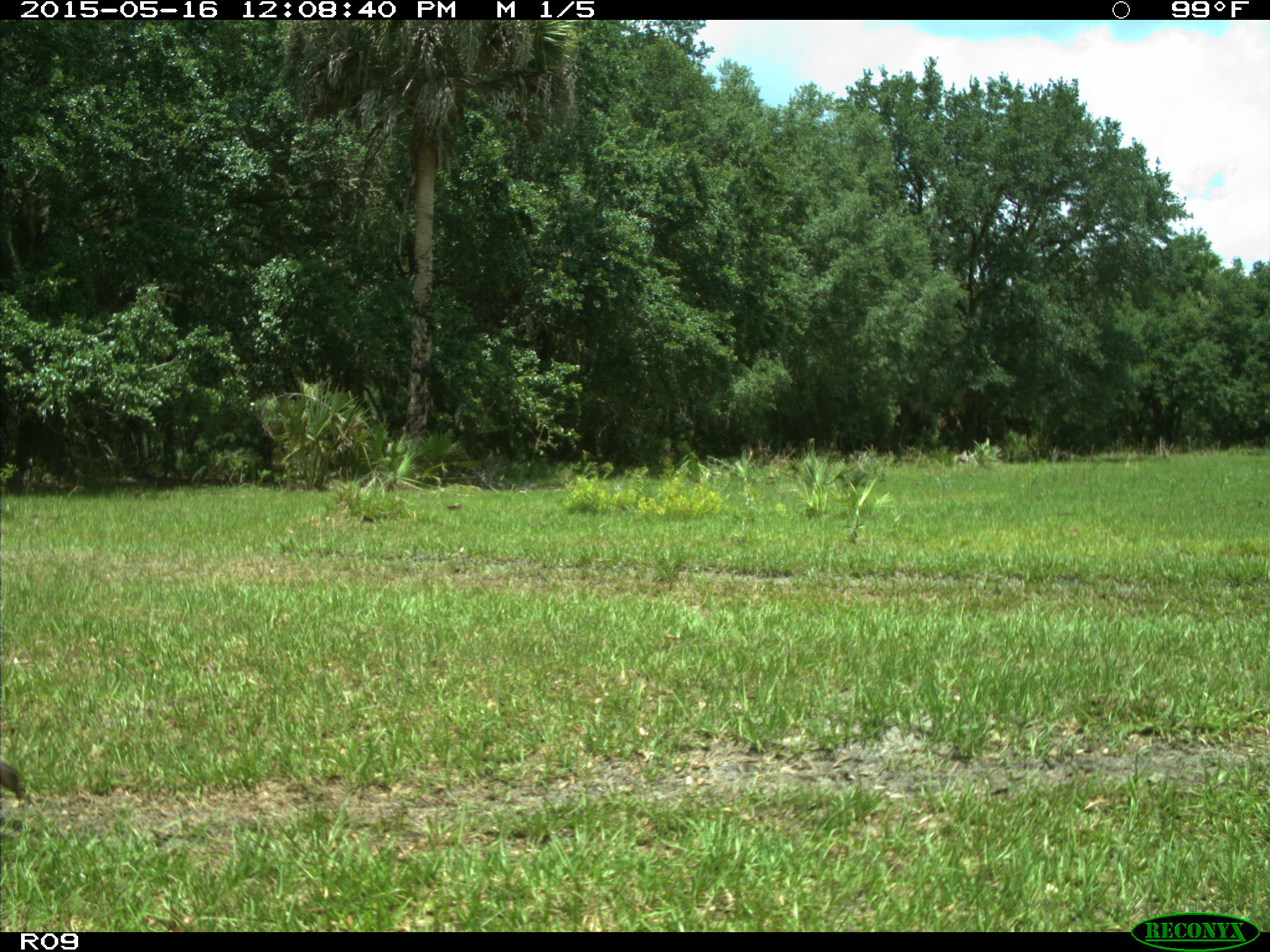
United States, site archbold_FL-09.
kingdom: Animalia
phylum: Chordata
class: Mammalia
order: Artiodactyla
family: Bovidae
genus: Bos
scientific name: Bos taurus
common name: domestic cow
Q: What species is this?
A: Bos taurus (domestic cow).